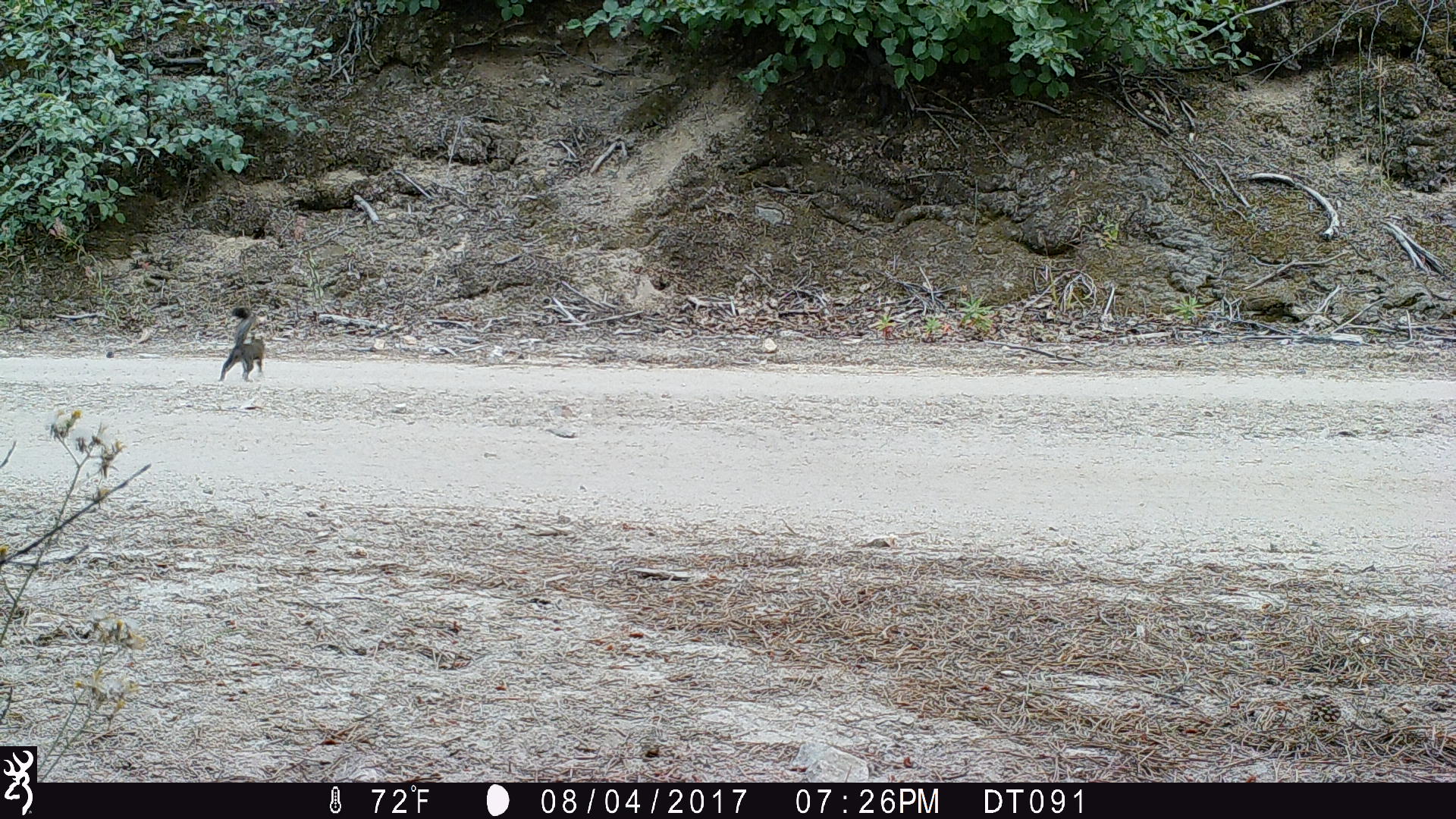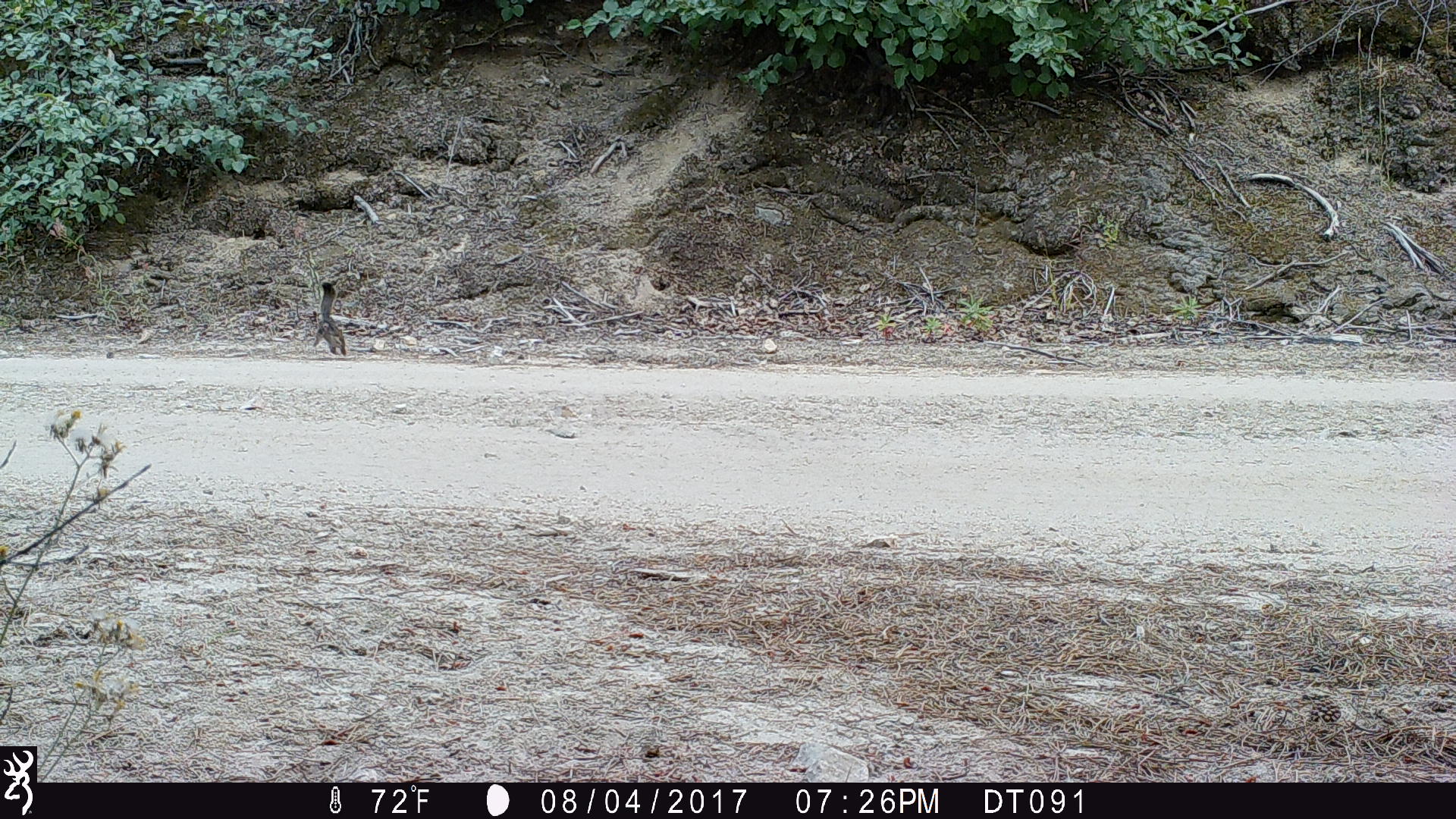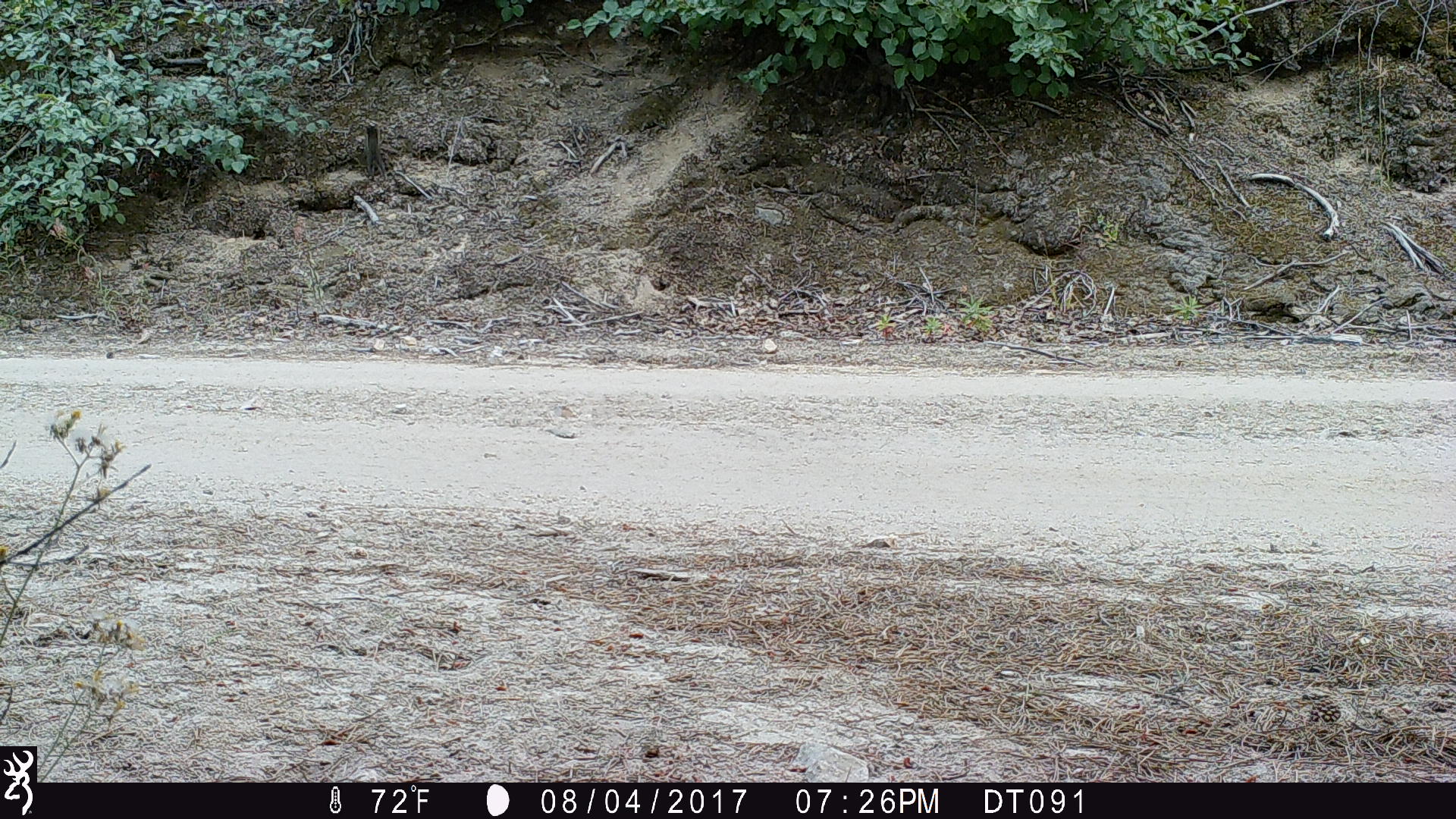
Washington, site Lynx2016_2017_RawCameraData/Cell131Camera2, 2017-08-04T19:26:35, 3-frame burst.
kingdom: Animalia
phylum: Chordata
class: Mammalia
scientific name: Mammalia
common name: small mammal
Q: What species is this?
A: Small mammal (Mammalia).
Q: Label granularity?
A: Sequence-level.